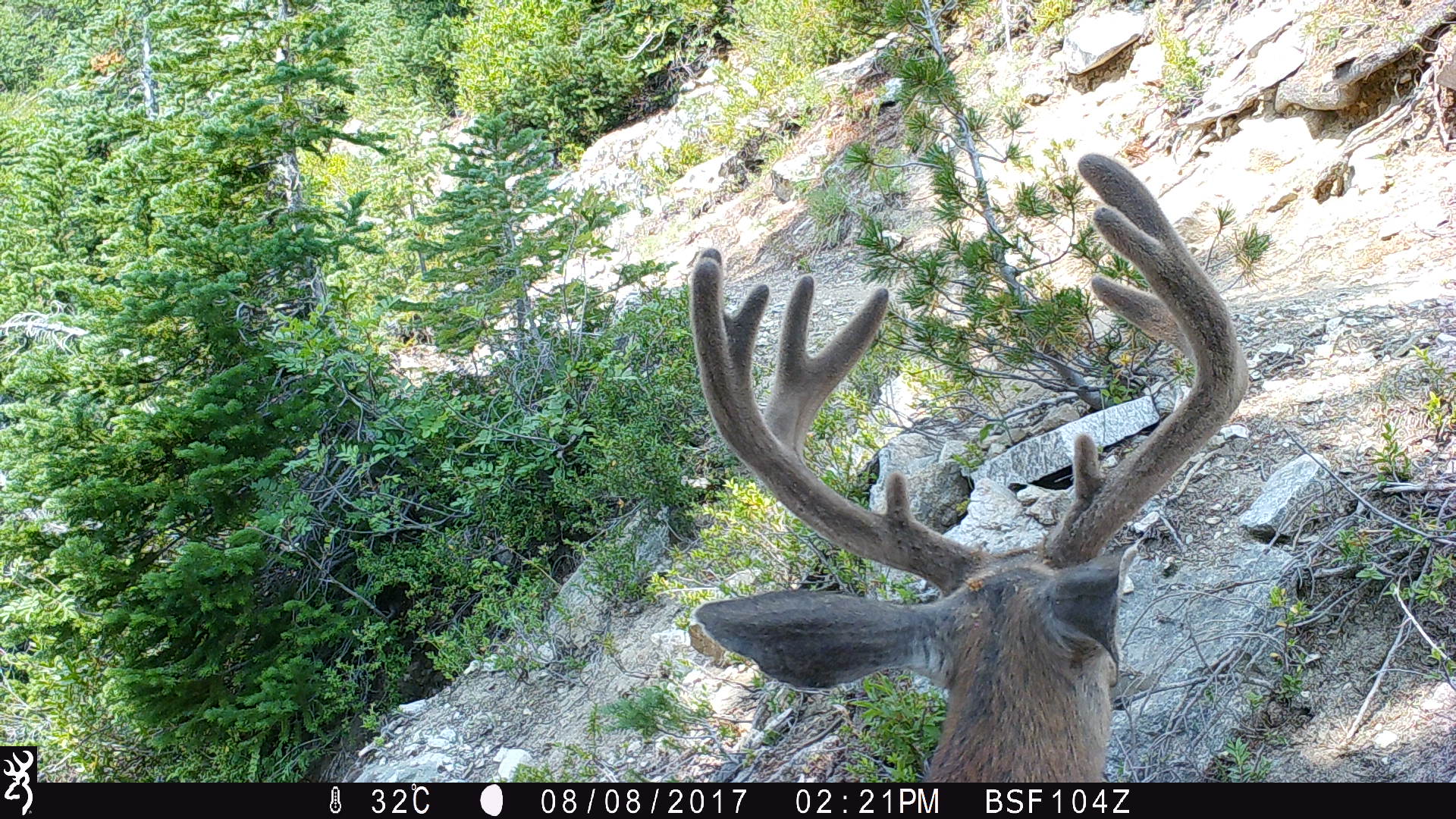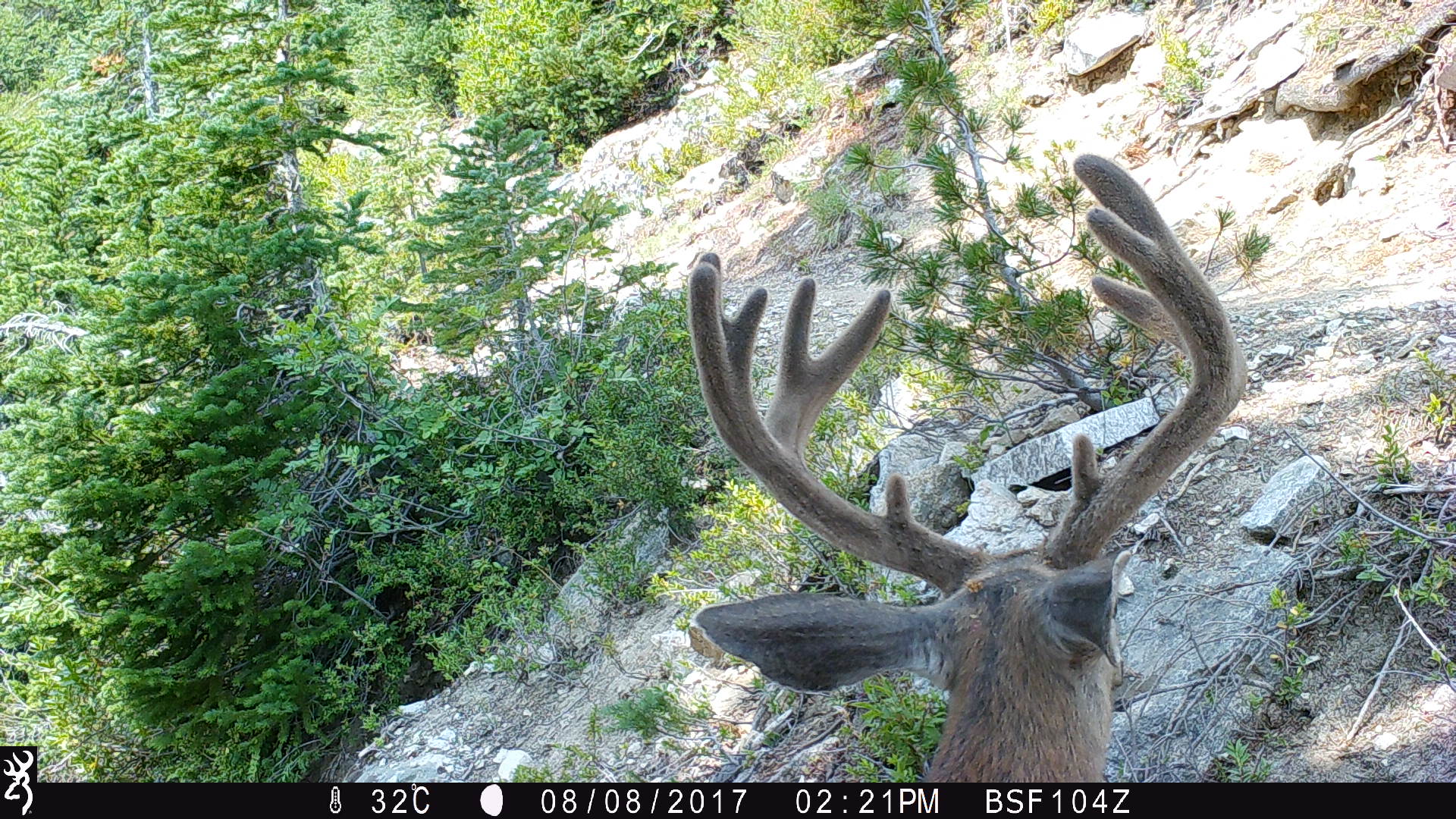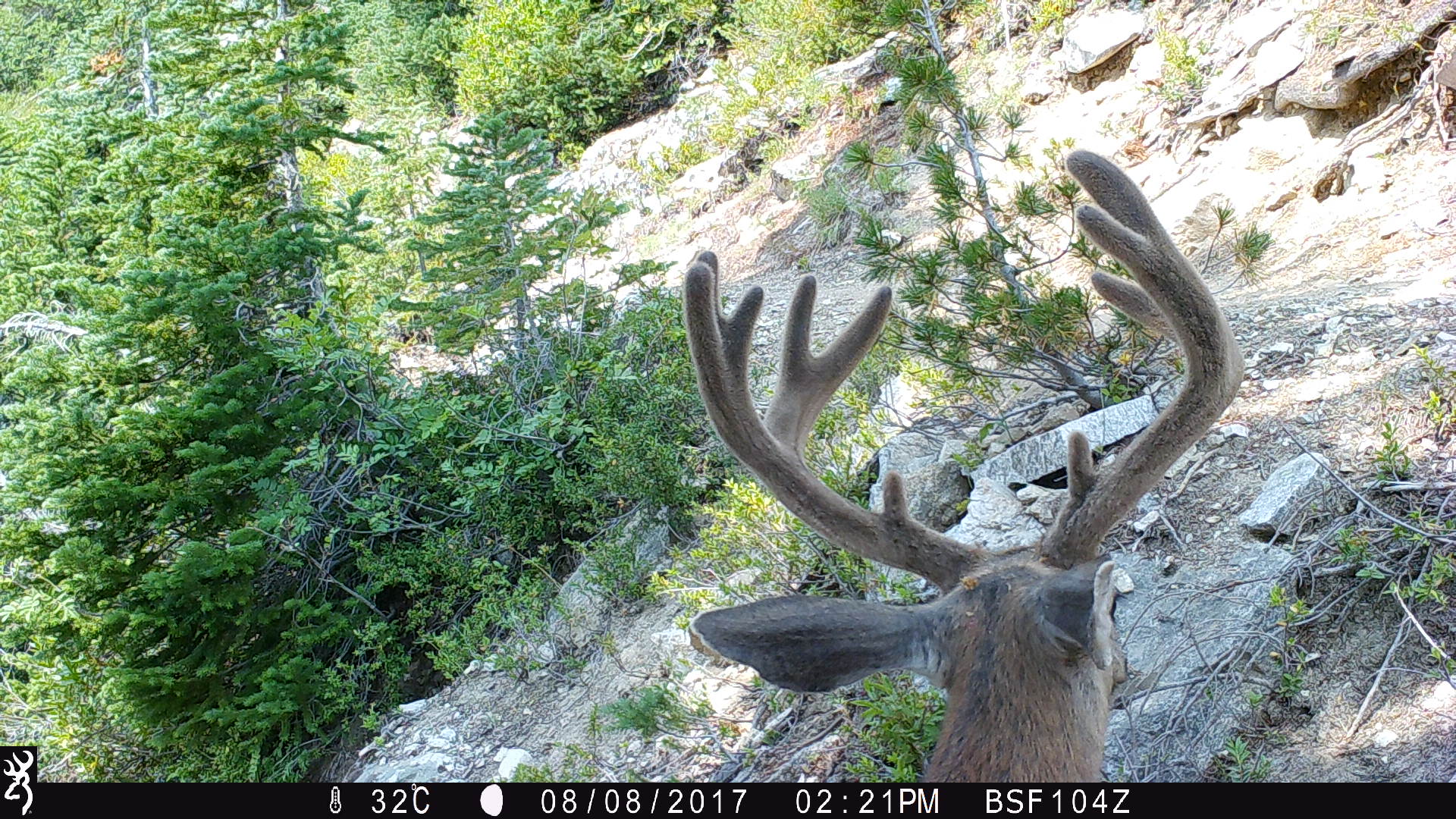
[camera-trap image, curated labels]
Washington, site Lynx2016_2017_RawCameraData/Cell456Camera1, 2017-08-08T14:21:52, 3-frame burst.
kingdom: Animalia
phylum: Chordata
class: Mammalia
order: Artiodactyla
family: Cervidae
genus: Odocoileus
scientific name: Odocoileus hemionus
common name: mule deer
Odocoileus hemionus (mule deer). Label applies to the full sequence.